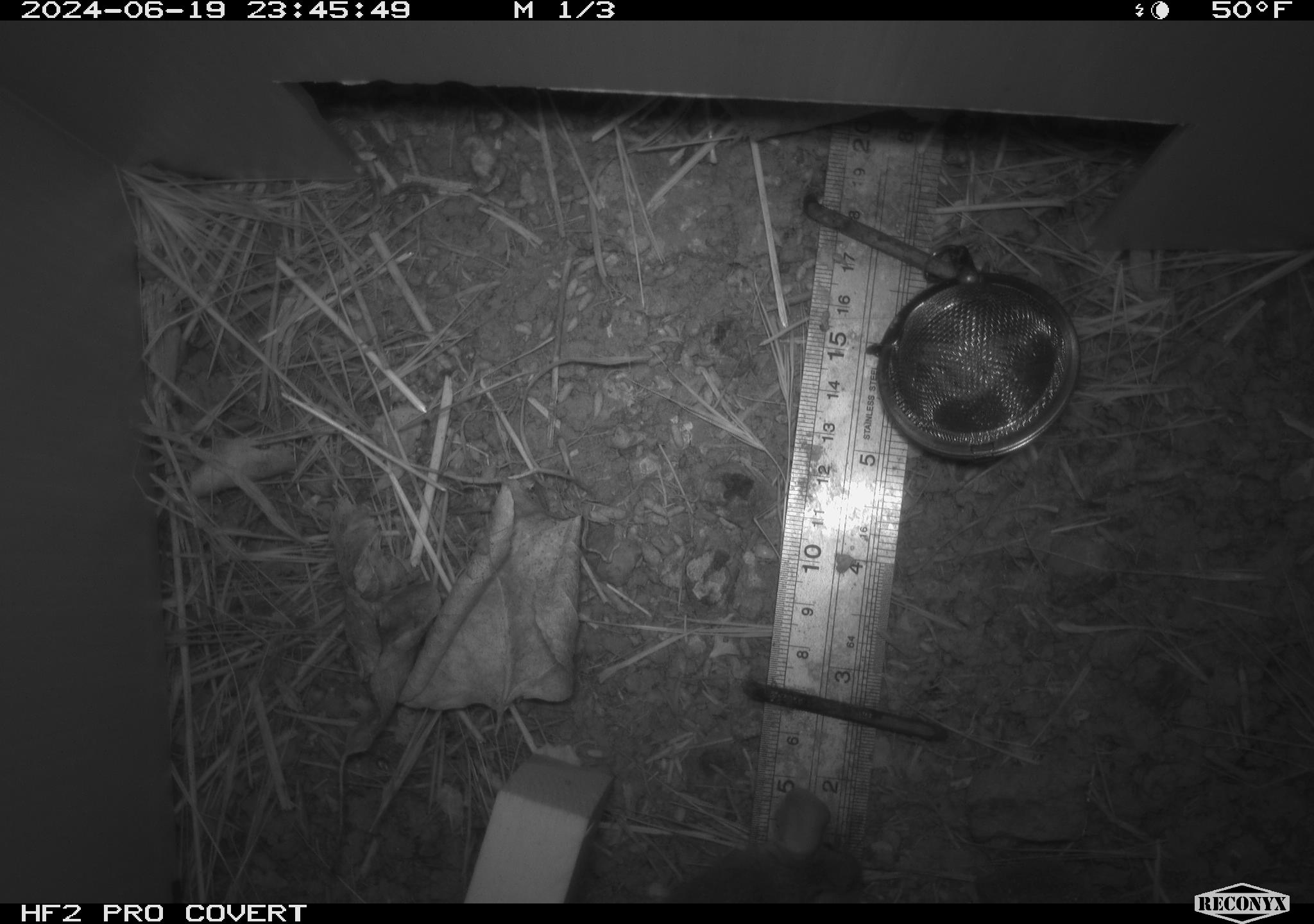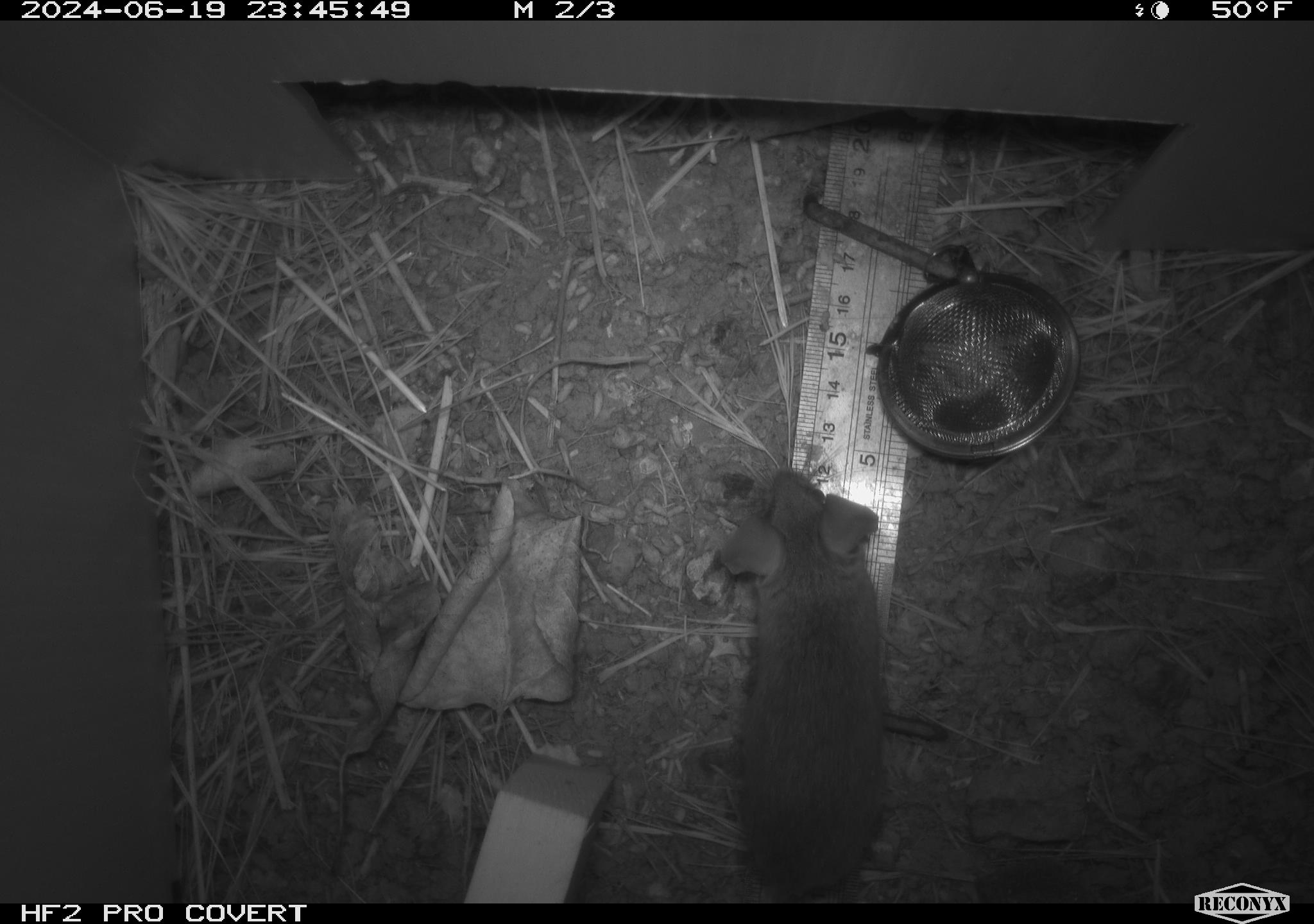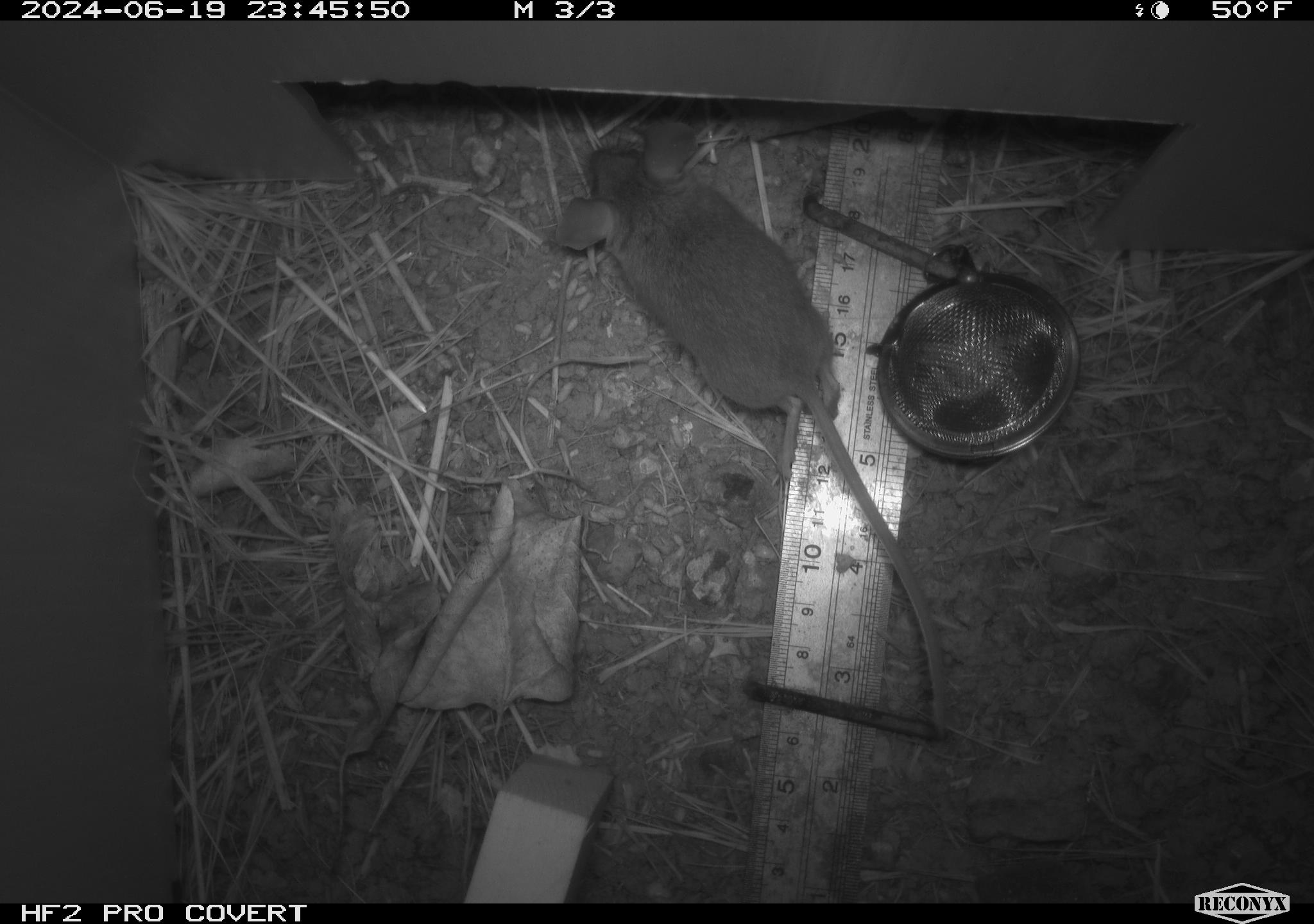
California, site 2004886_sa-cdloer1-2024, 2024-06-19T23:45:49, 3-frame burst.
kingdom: Animalia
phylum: Chordata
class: Mammalia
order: Rodentia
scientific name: Rodentia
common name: mouse species